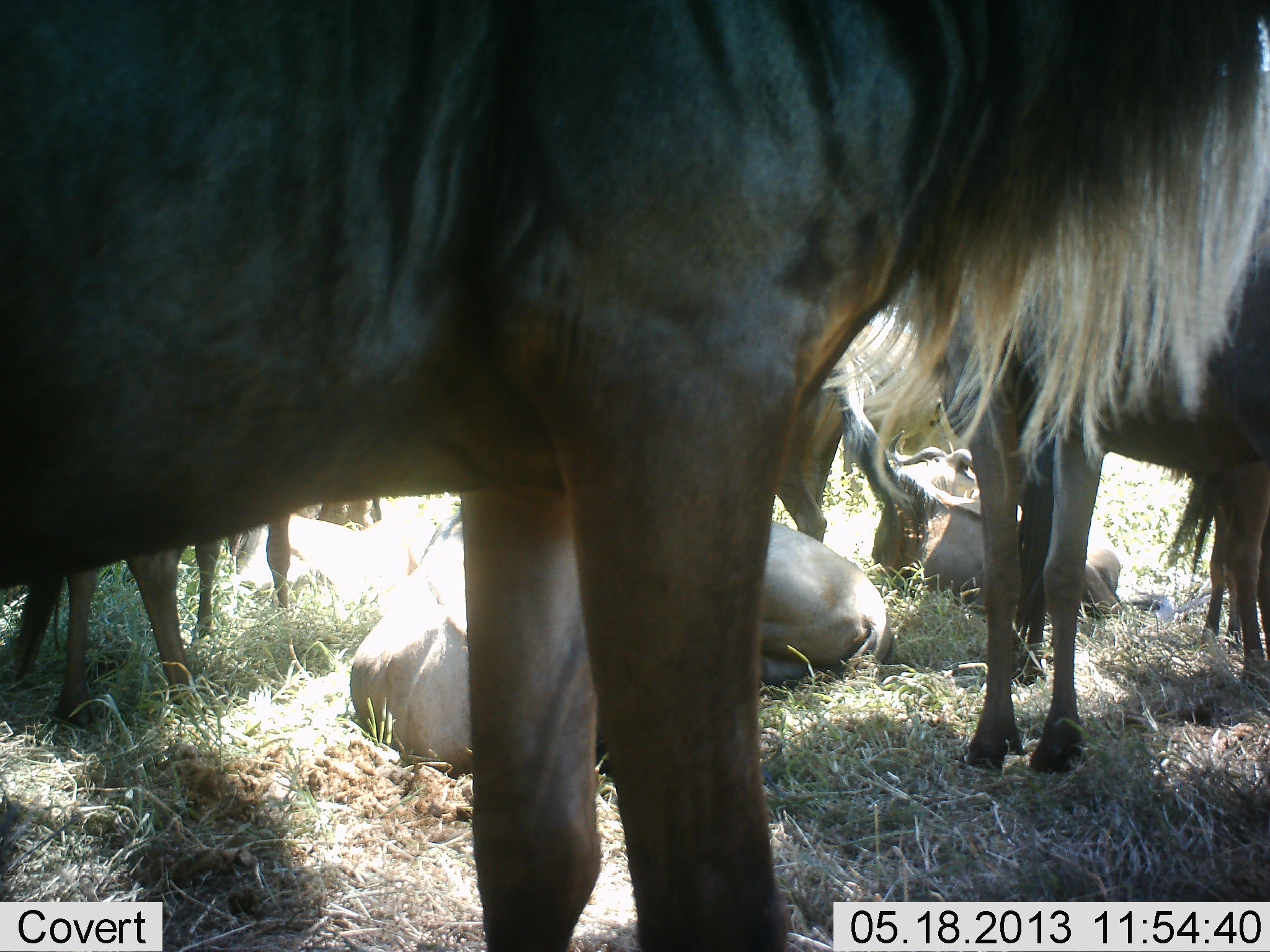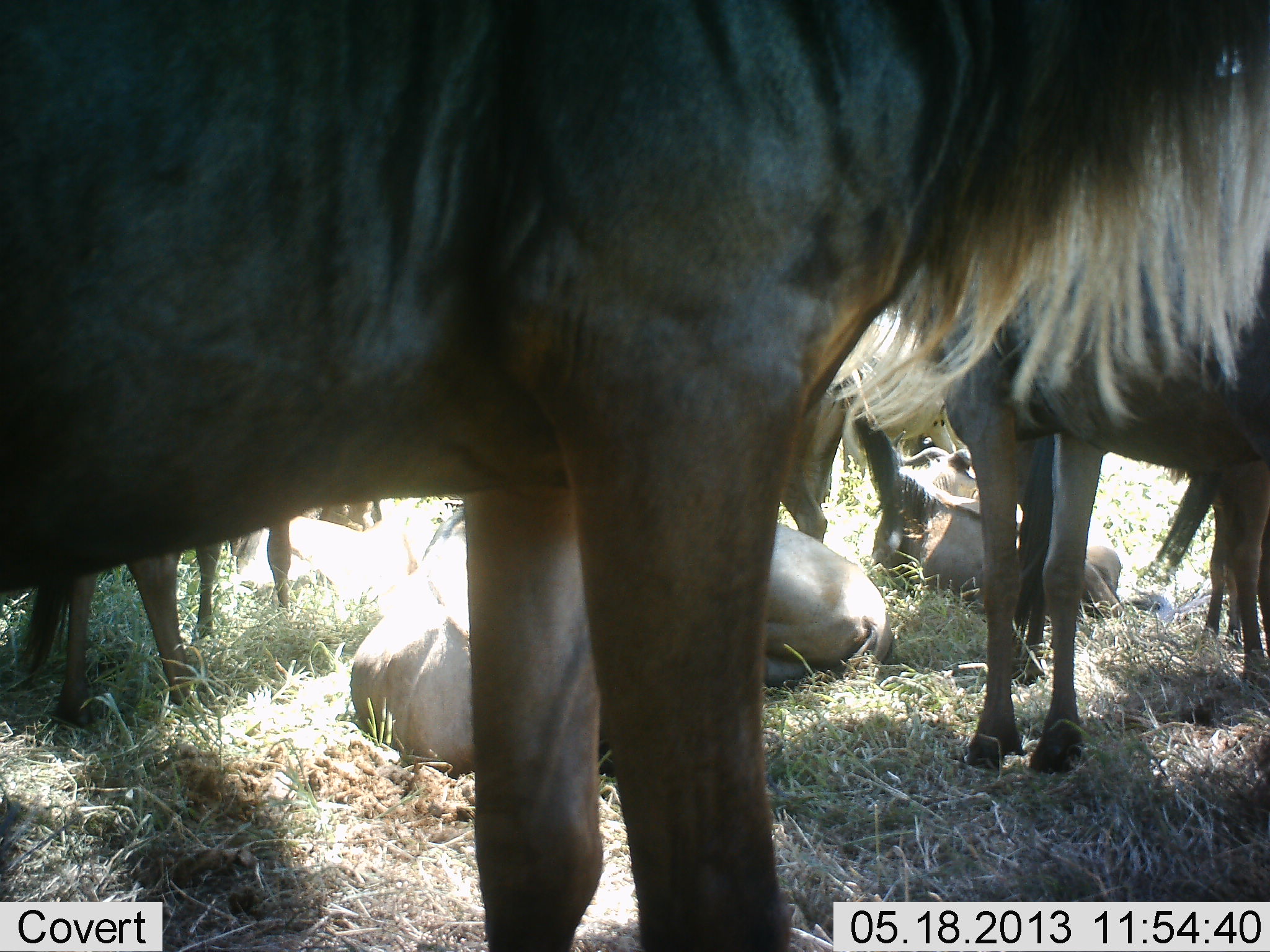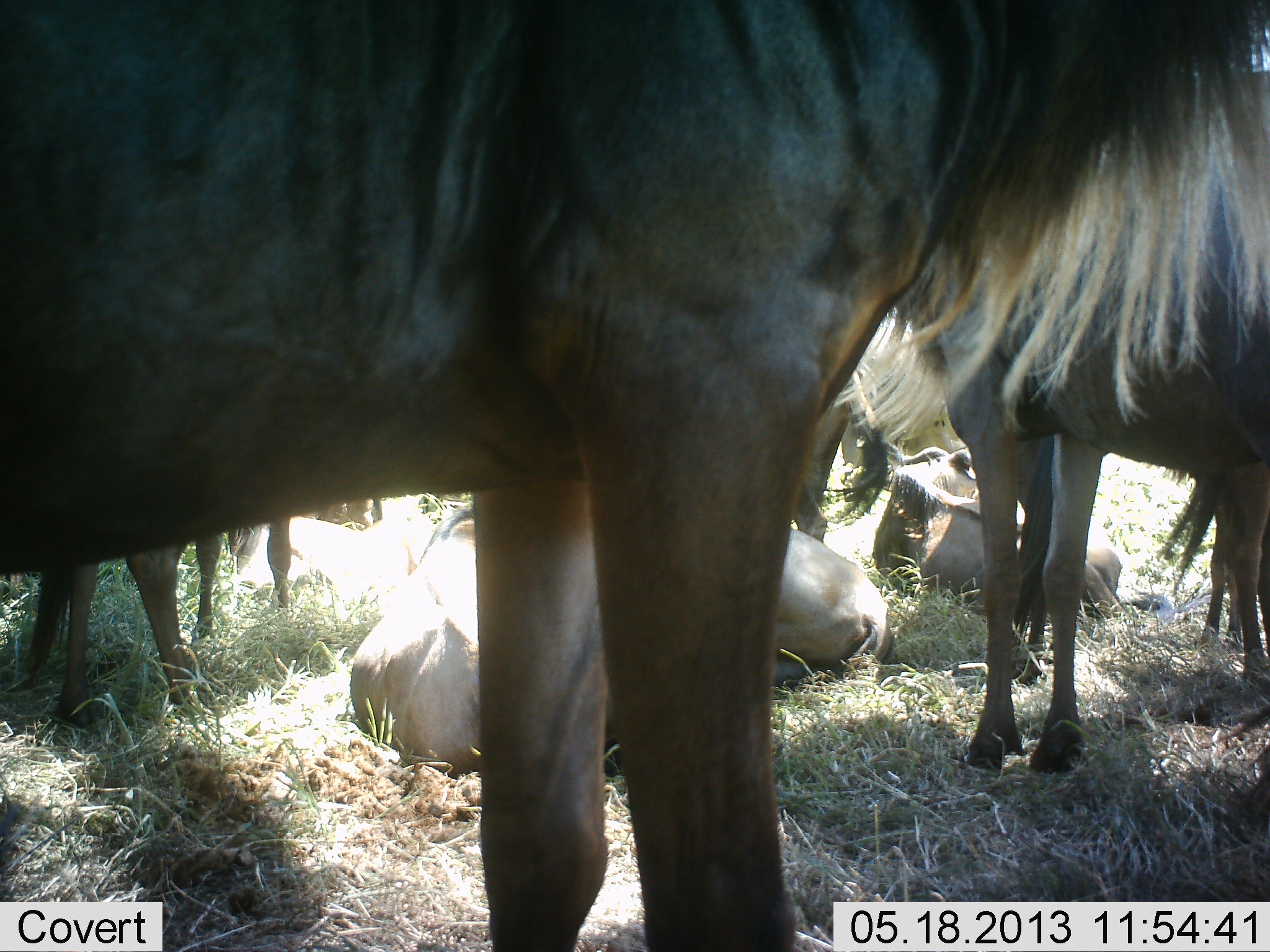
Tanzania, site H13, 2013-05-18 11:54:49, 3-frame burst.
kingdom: Animalia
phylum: Chordata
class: Mammalia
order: Artiodactyla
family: Bovidae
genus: Connochaetes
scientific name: Connochaetes taurinus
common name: blue wildebeest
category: wildebeest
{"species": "wildebeest (blue wildebeest) (Connochaetes taurinus)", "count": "8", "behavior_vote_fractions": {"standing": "80%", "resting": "100%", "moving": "0%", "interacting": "0%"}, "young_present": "20%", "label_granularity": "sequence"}